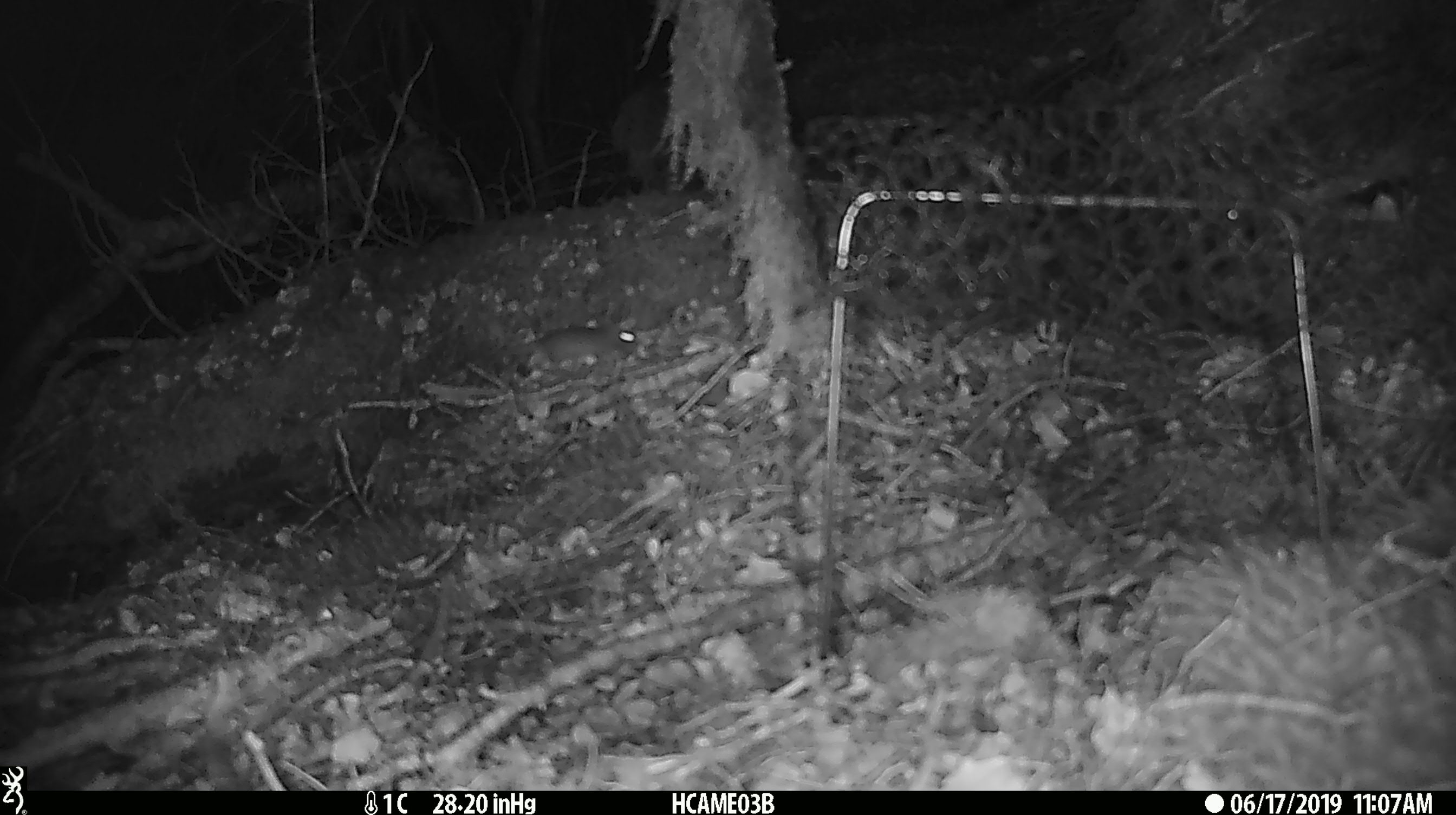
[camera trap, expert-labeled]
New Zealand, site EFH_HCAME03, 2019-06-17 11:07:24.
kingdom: Animalia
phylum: Chordata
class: Mammalia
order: Rodentia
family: Muridae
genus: Mus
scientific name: Mus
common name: mouse